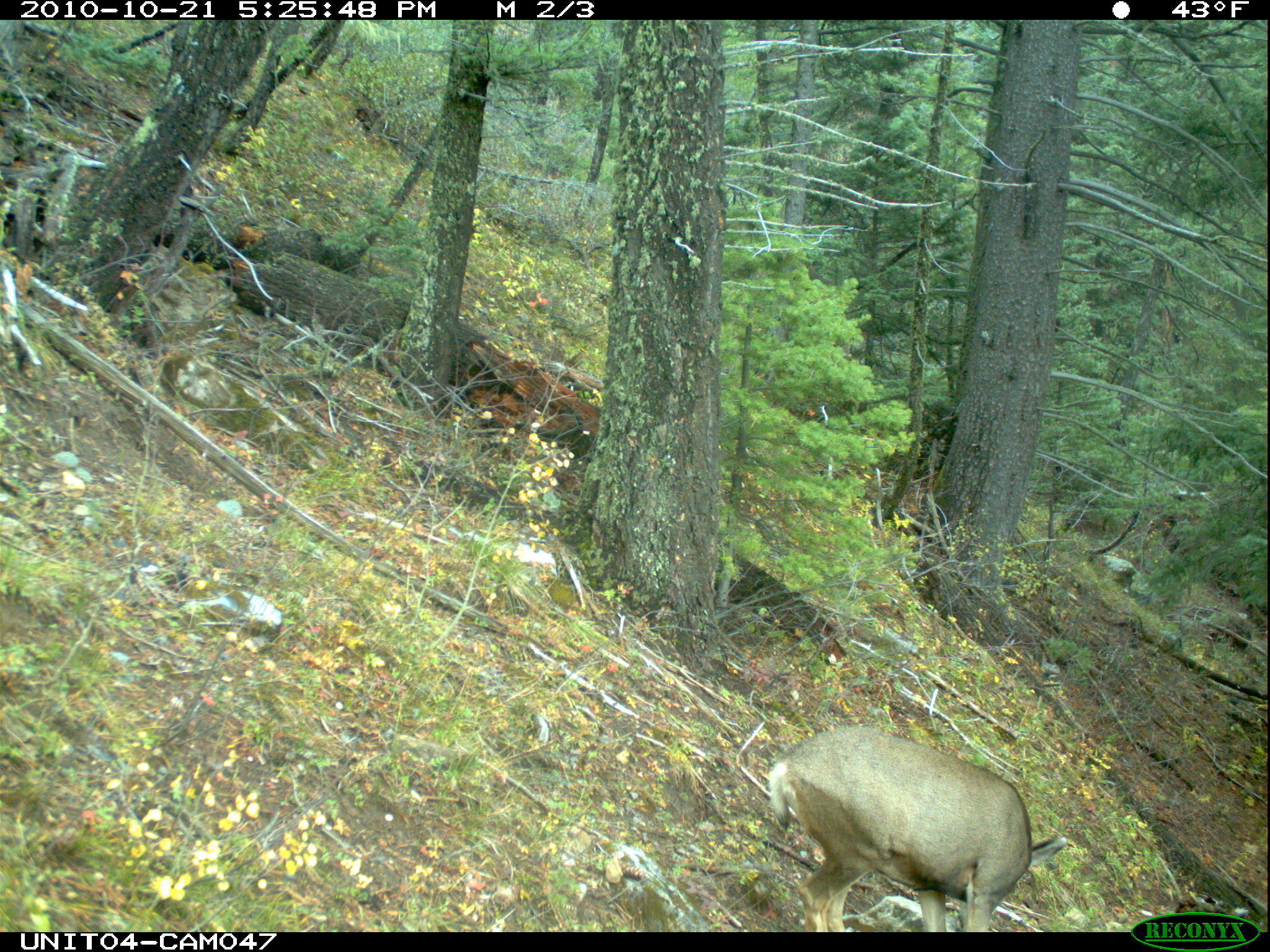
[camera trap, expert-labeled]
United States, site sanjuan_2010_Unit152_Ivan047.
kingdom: Animalia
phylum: Chordata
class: Mammalia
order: Artiodactyla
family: Cervidae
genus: Odocoileus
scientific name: Odocoileus hemionus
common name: mule deer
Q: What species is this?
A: Odocoileus hemionus (mule deer).